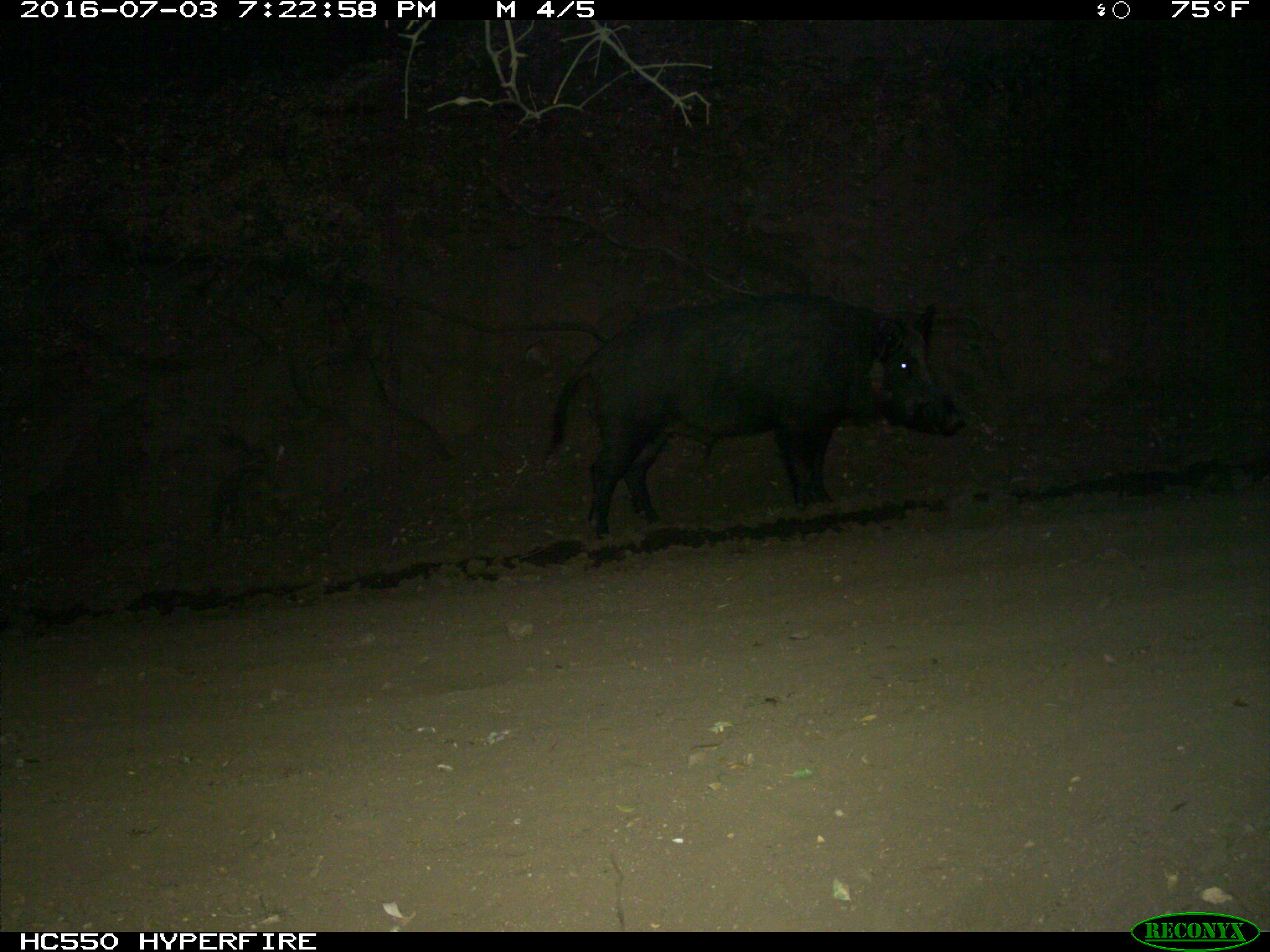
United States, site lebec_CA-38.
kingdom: Animalia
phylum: Chordata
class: Mammalia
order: Artiodactyla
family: Suidae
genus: Sus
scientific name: Sus scrofa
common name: wild boar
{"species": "Sus scrofa (wild boar)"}